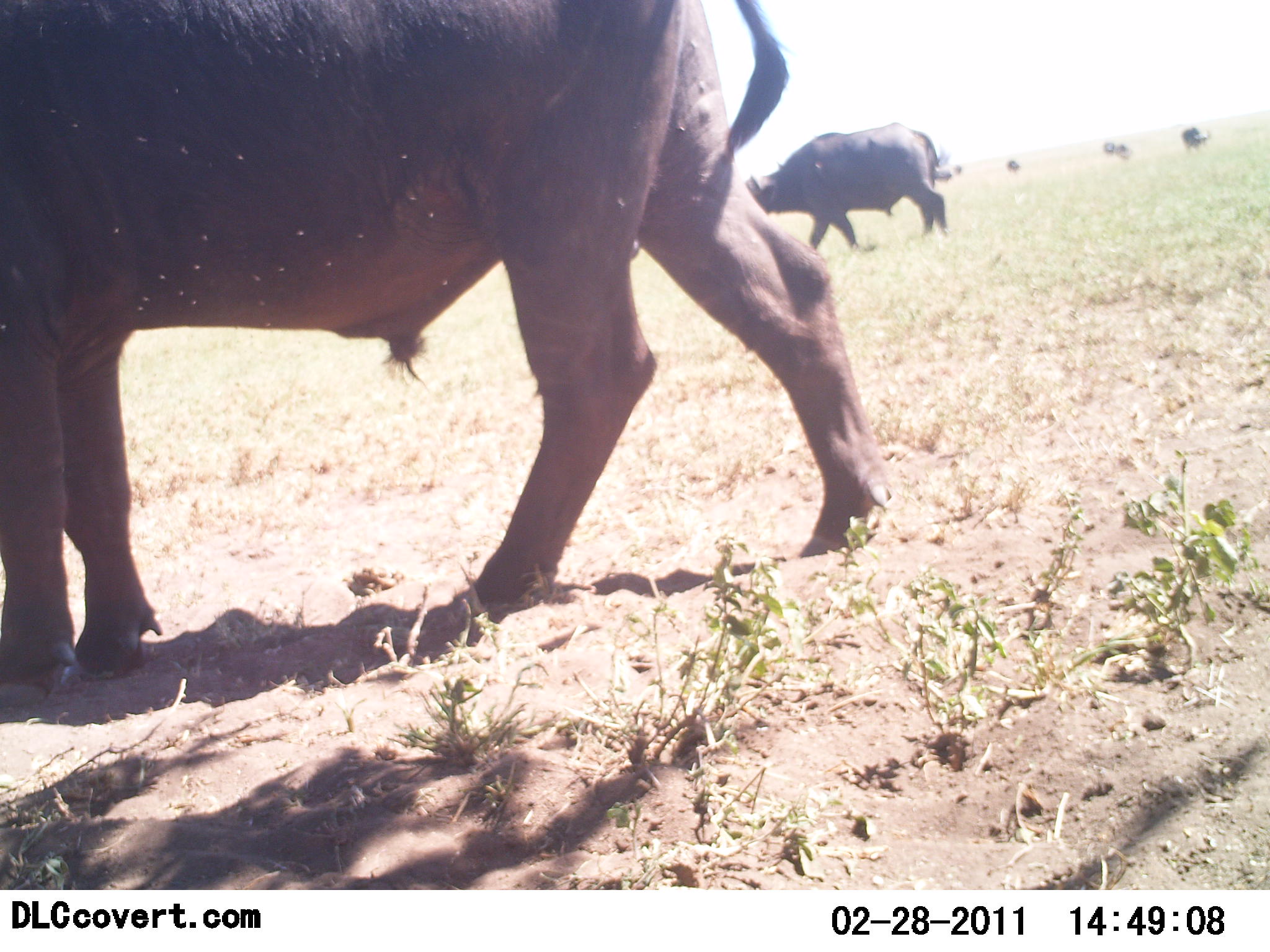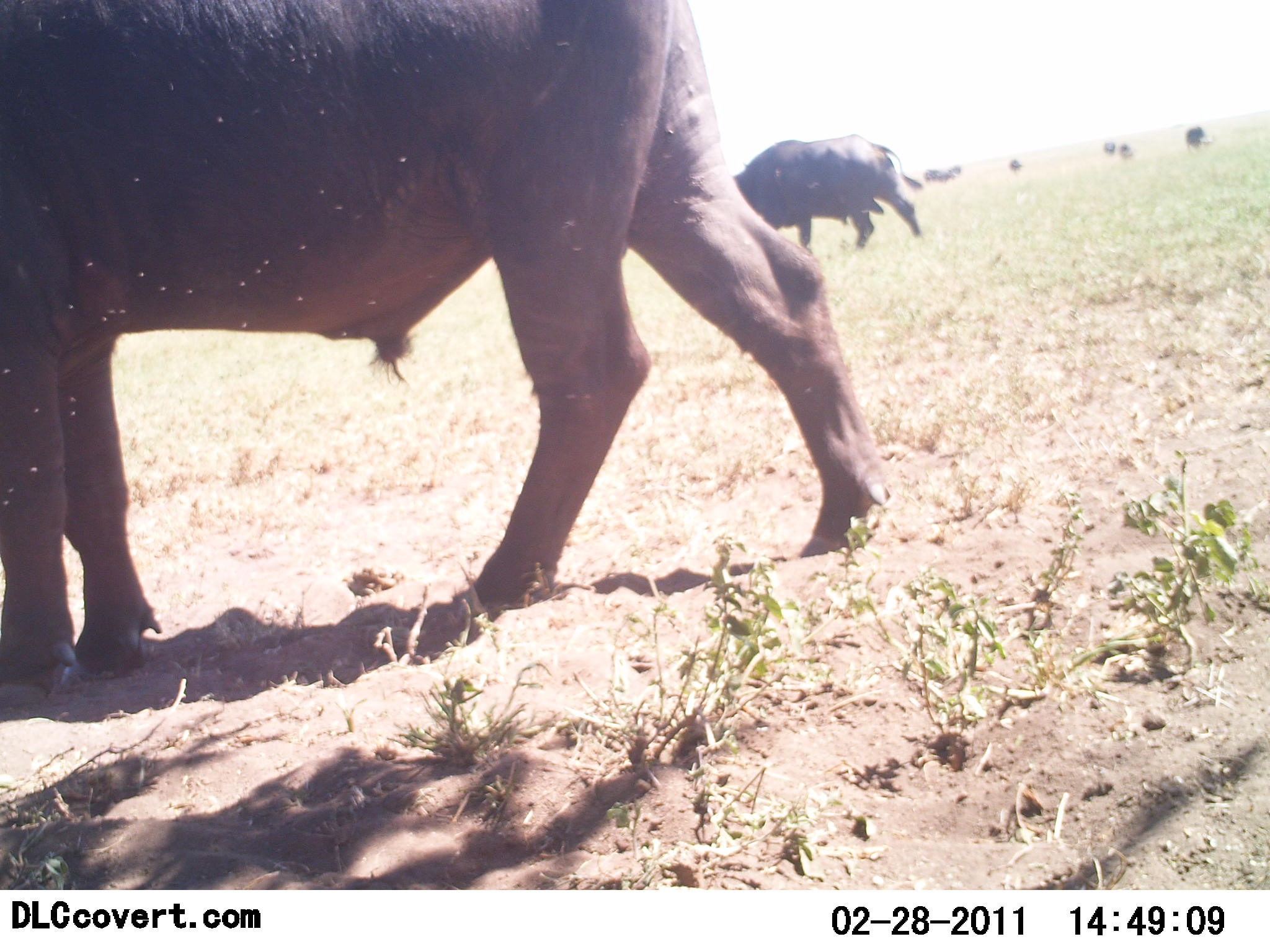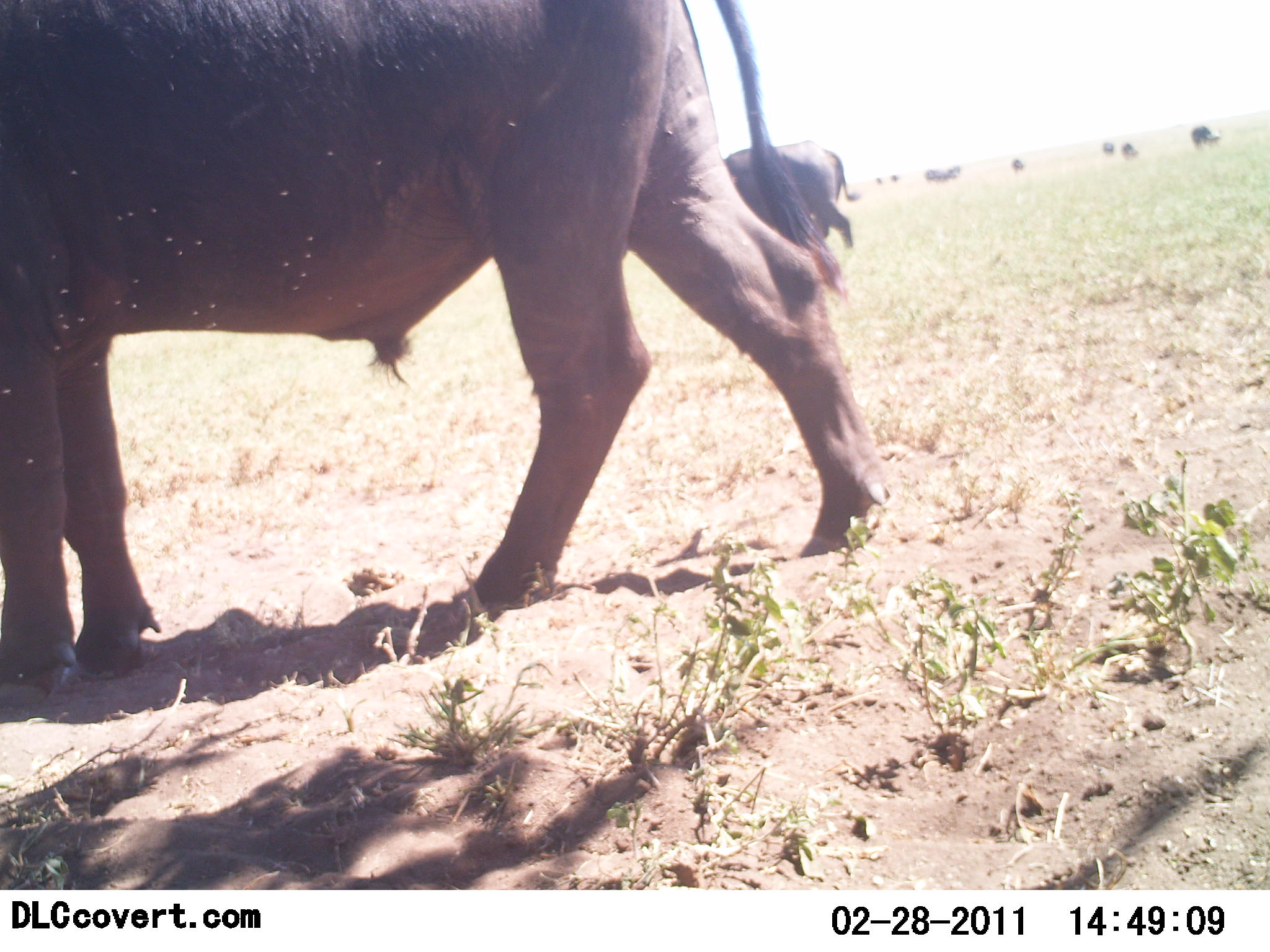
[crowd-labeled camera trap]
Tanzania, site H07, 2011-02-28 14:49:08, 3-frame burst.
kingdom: Animalia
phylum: Chordata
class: Mammalia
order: Artiodactyla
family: Bovidae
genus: Syncerus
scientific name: Syncerus caffer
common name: cape buffalo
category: buffalo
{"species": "buffalo (cape buffalo) (Syncerus caffer)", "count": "10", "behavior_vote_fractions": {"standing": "45%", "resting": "0%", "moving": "91%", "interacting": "0%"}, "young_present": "0%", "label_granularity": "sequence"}